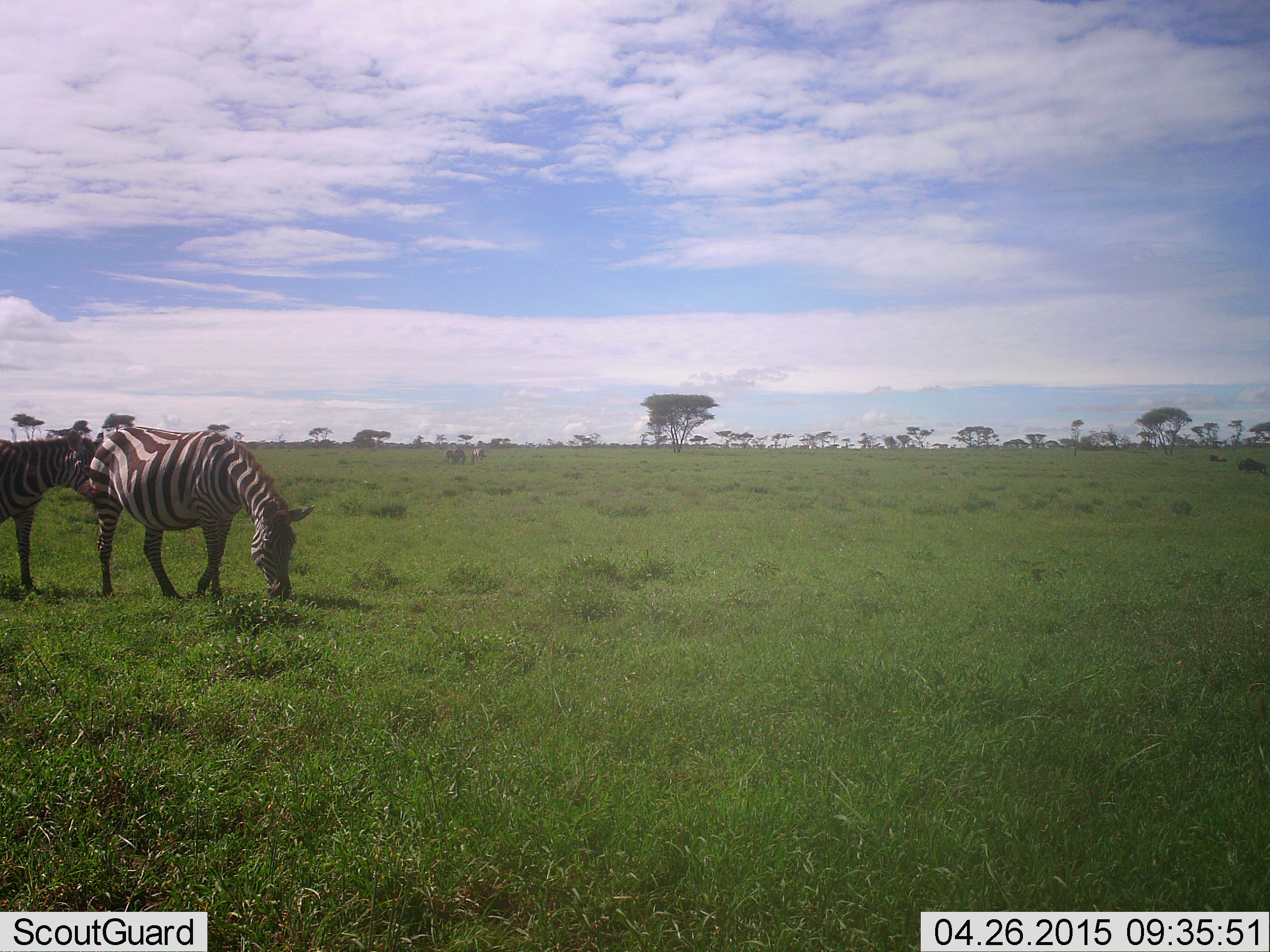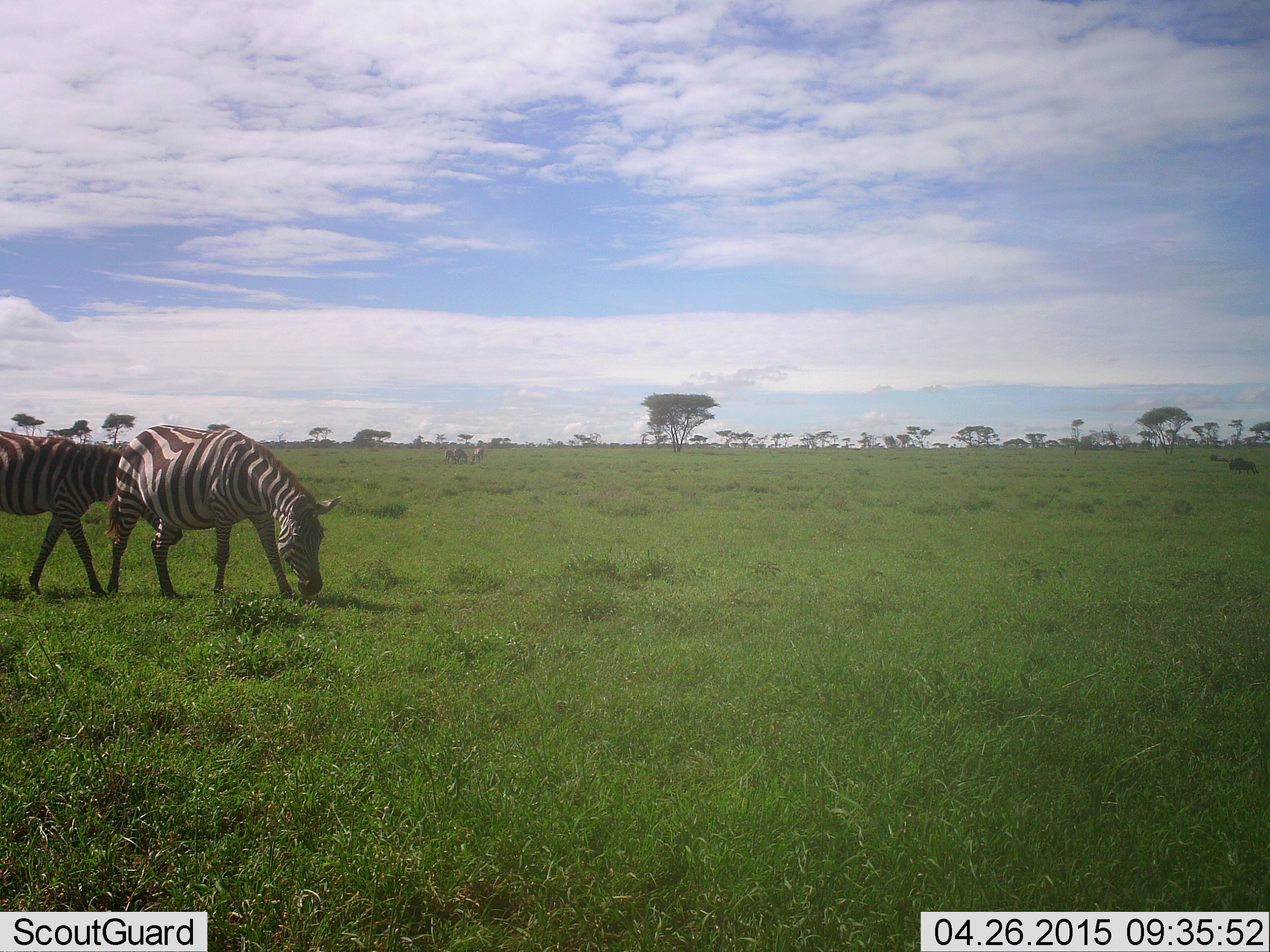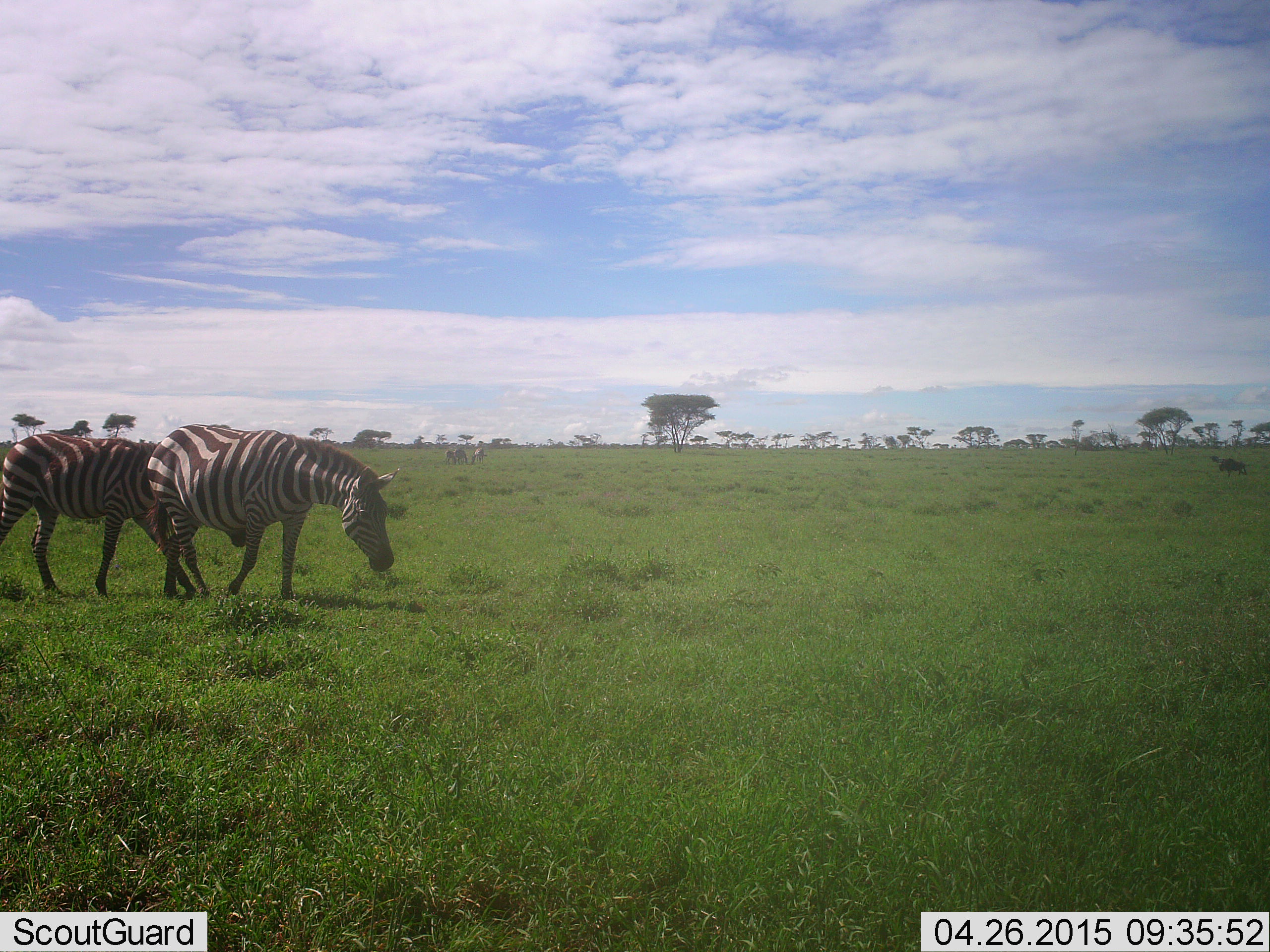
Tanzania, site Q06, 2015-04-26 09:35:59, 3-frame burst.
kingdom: Animalia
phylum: Chordata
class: Mammalia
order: Perissodactyla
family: Equidae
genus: Equus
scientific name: Equus quagga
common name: plains zebra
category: zebra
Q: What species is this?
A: Zebra (plains zebra) (Equus quagga).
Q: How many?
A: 2.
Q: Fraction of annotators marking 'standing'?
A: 21%.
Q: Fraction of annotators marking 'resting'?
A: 0%.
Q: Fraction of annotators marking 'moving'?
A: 79%.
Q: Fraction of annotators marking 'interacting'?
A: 0%.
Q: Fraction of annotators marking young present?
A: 0%.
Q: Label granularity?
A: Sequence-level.